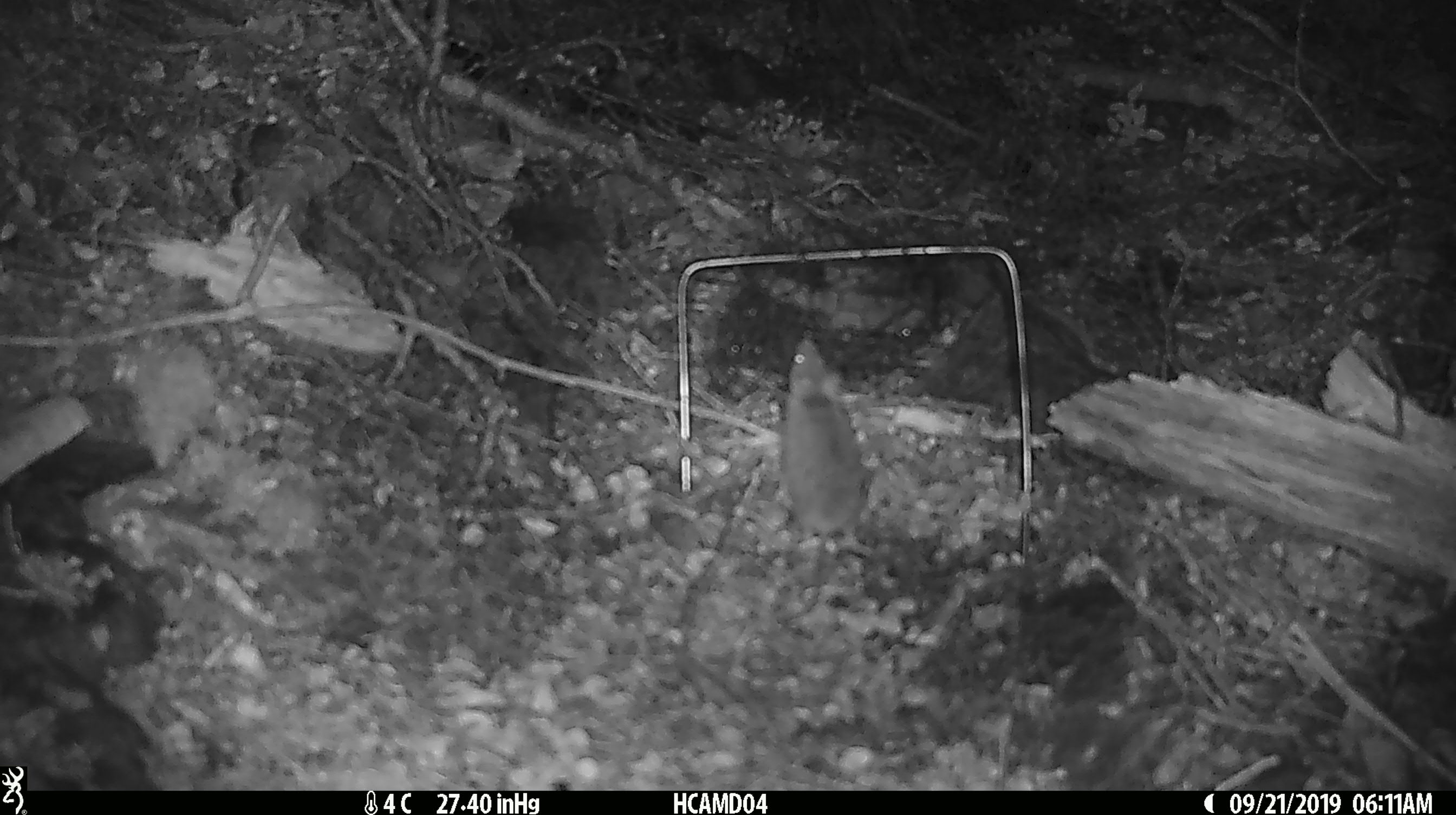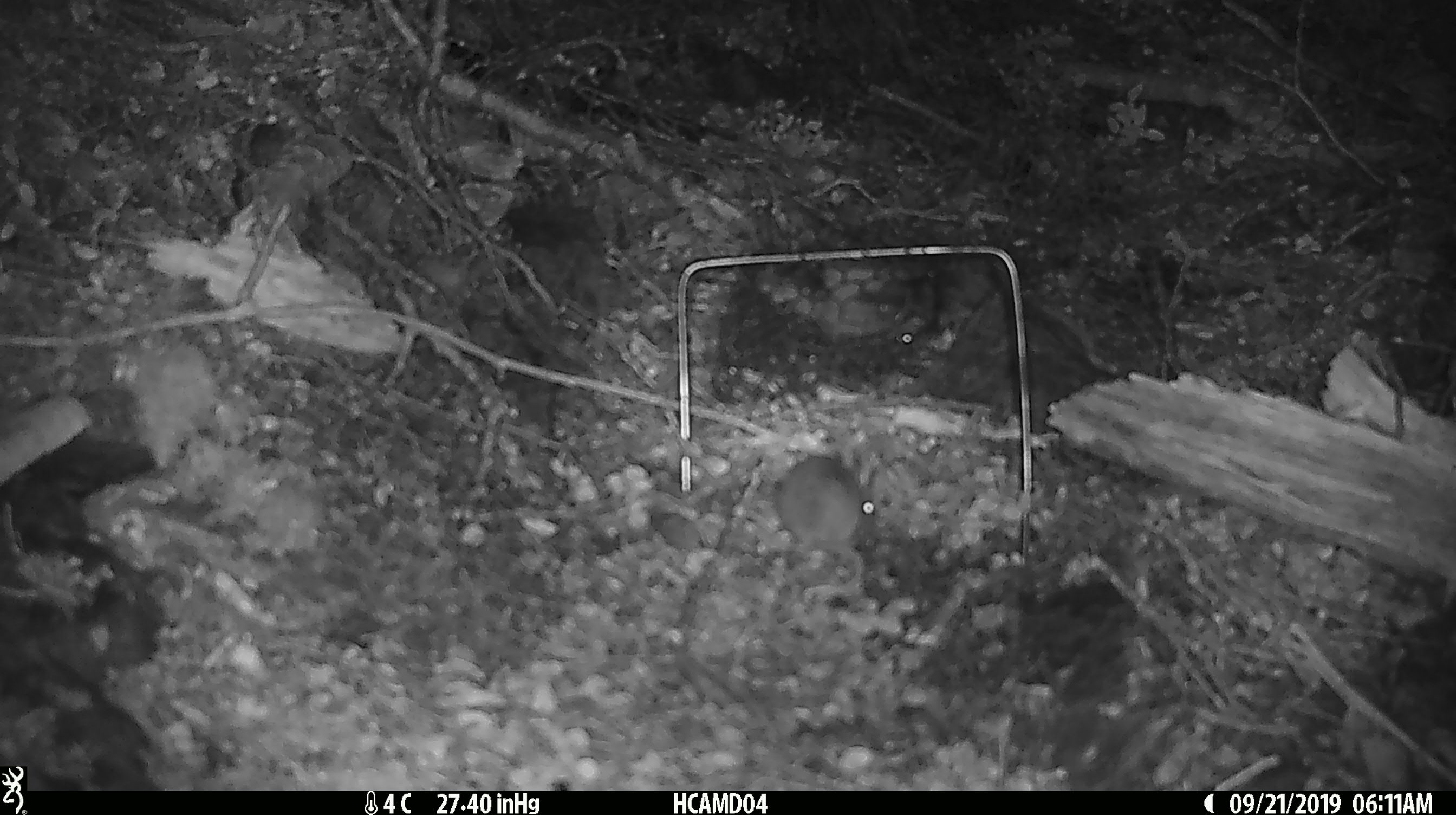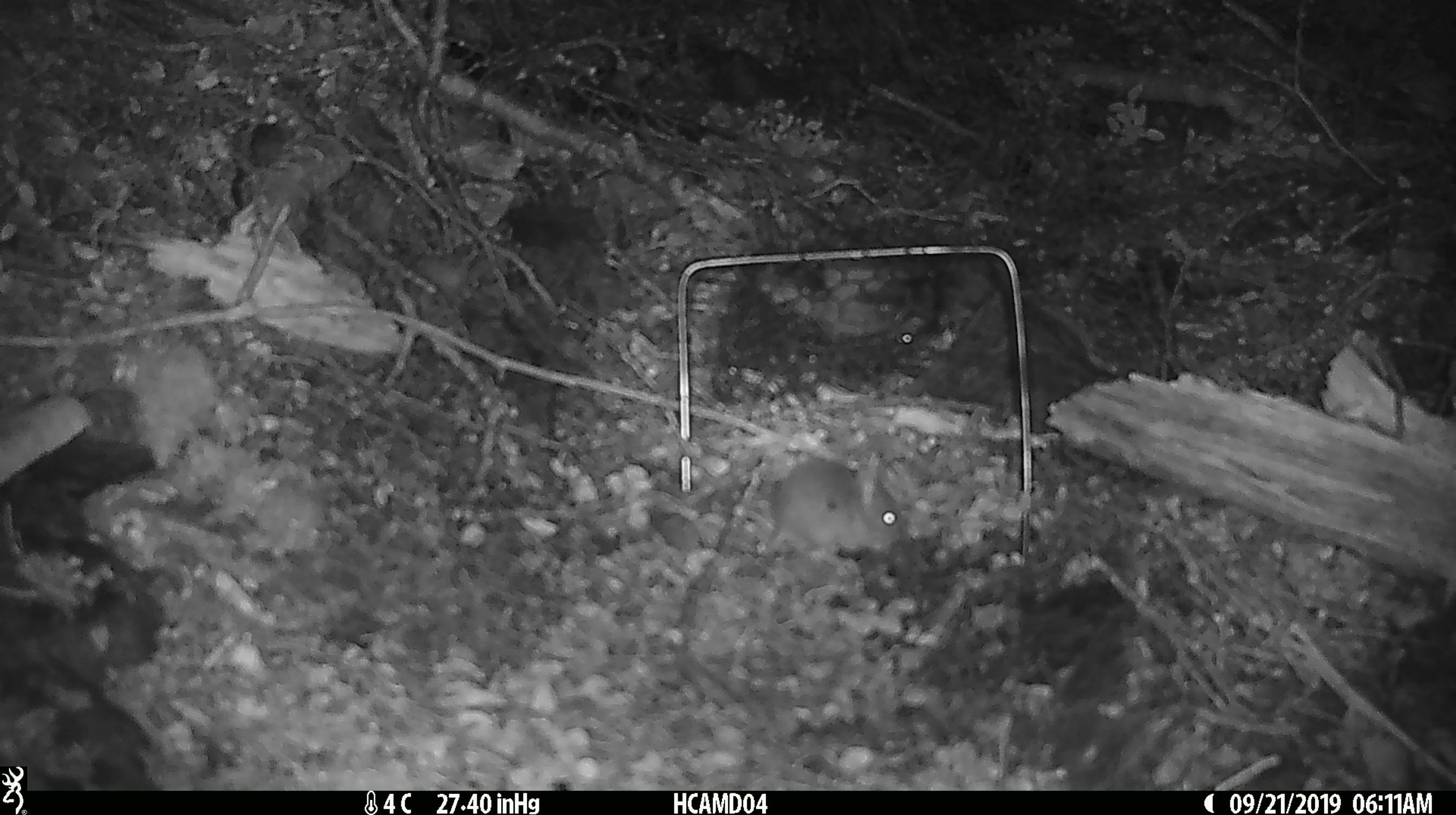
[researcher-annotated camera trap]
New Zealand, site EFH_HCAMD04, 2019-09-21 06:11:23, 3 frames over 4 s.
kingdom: Animalia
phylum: Chordata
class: Mammalia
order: Rodentia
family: Muridae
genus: Mus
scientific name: Mus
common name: mouse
Mouse (Mus).